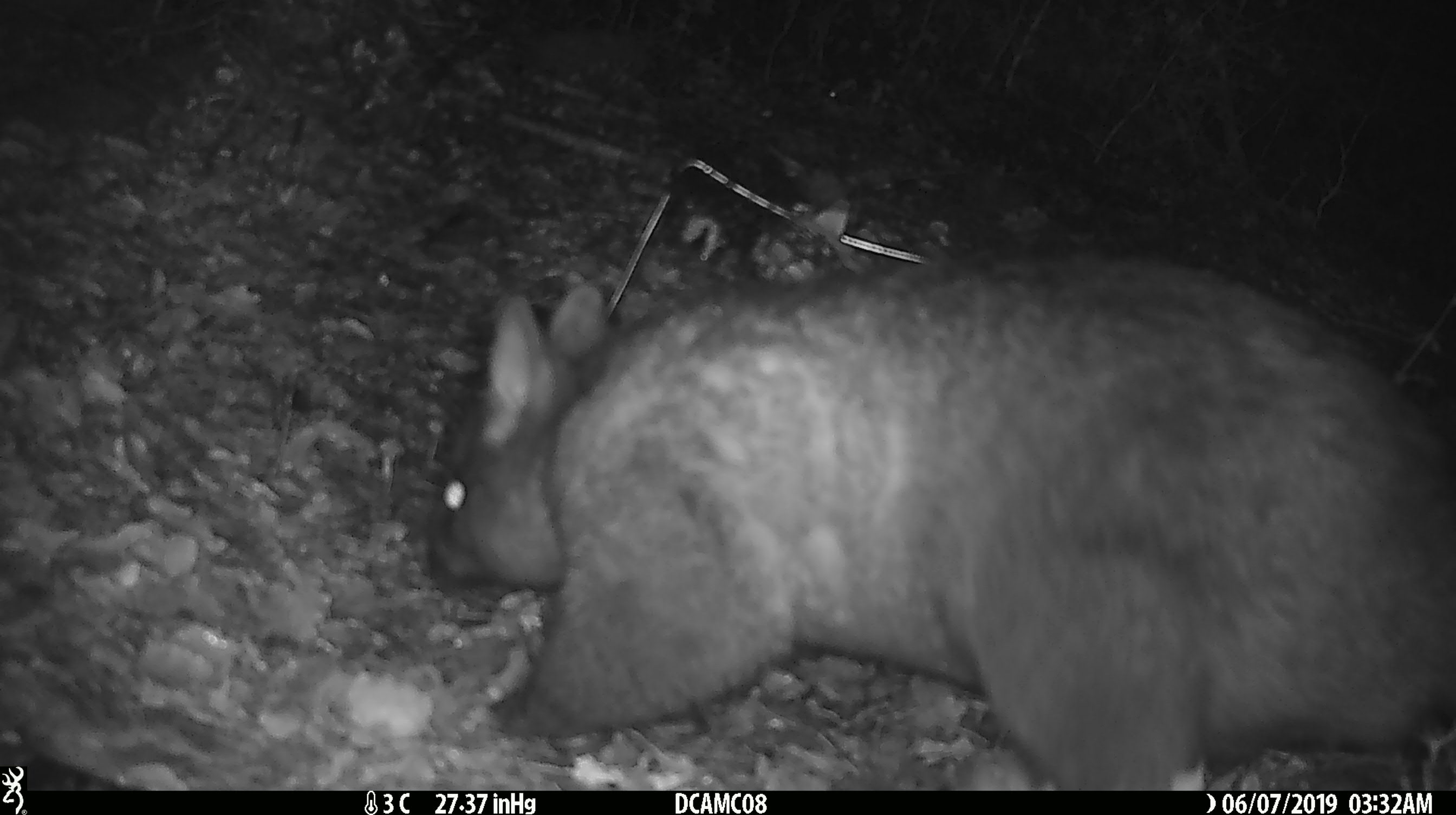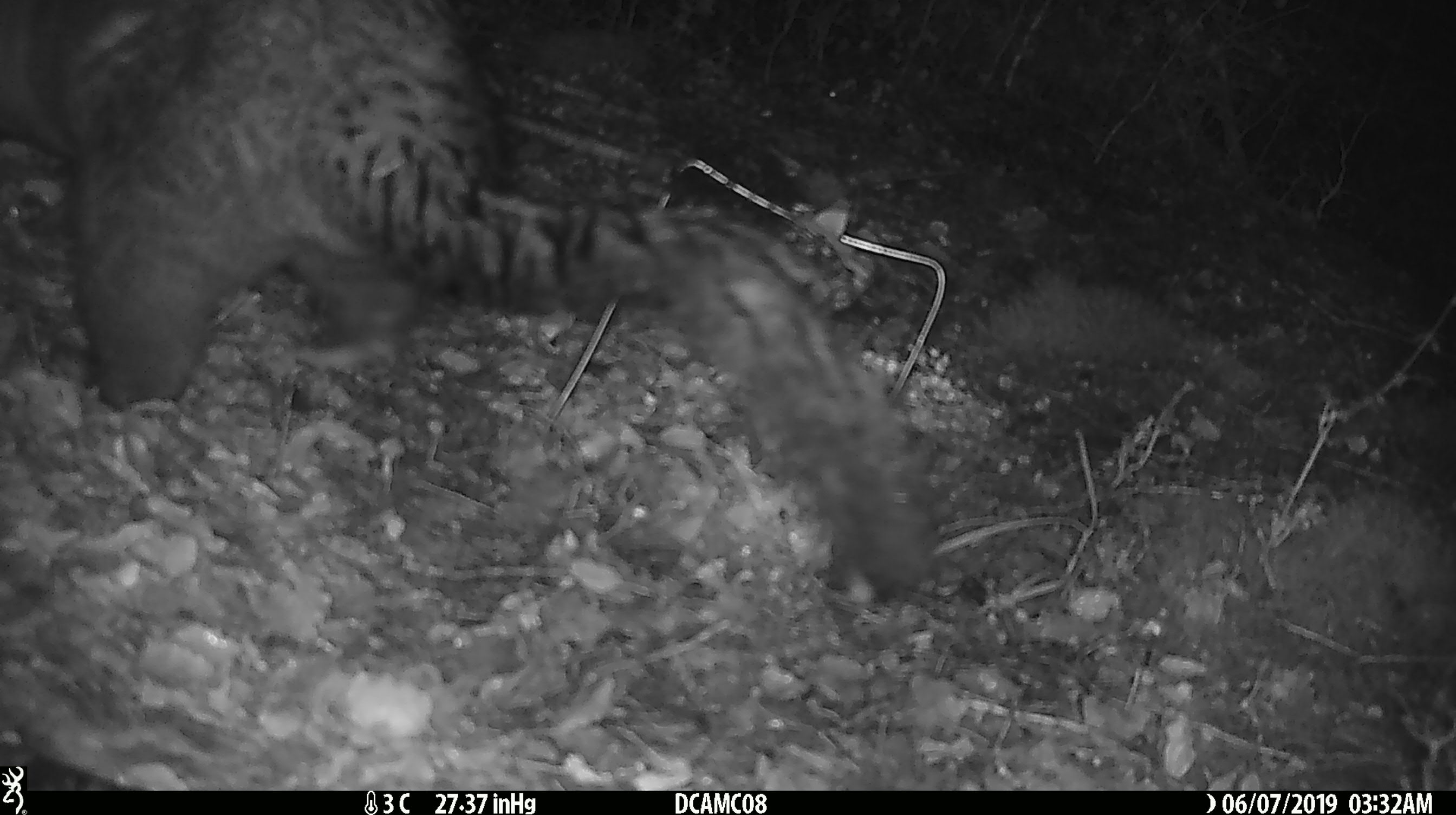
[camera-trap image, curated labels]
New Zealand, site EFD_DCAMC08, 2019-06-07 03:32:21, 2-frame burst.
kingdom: Animalia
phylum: Chordata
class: Mammalia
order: Diprotodontia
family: Phalangeridae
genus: Trichosurus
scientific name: Trichosurus vulpecula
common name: common brushtail possum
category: possum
Possum (common brushtail possum) (Trichosurus vulpecula).